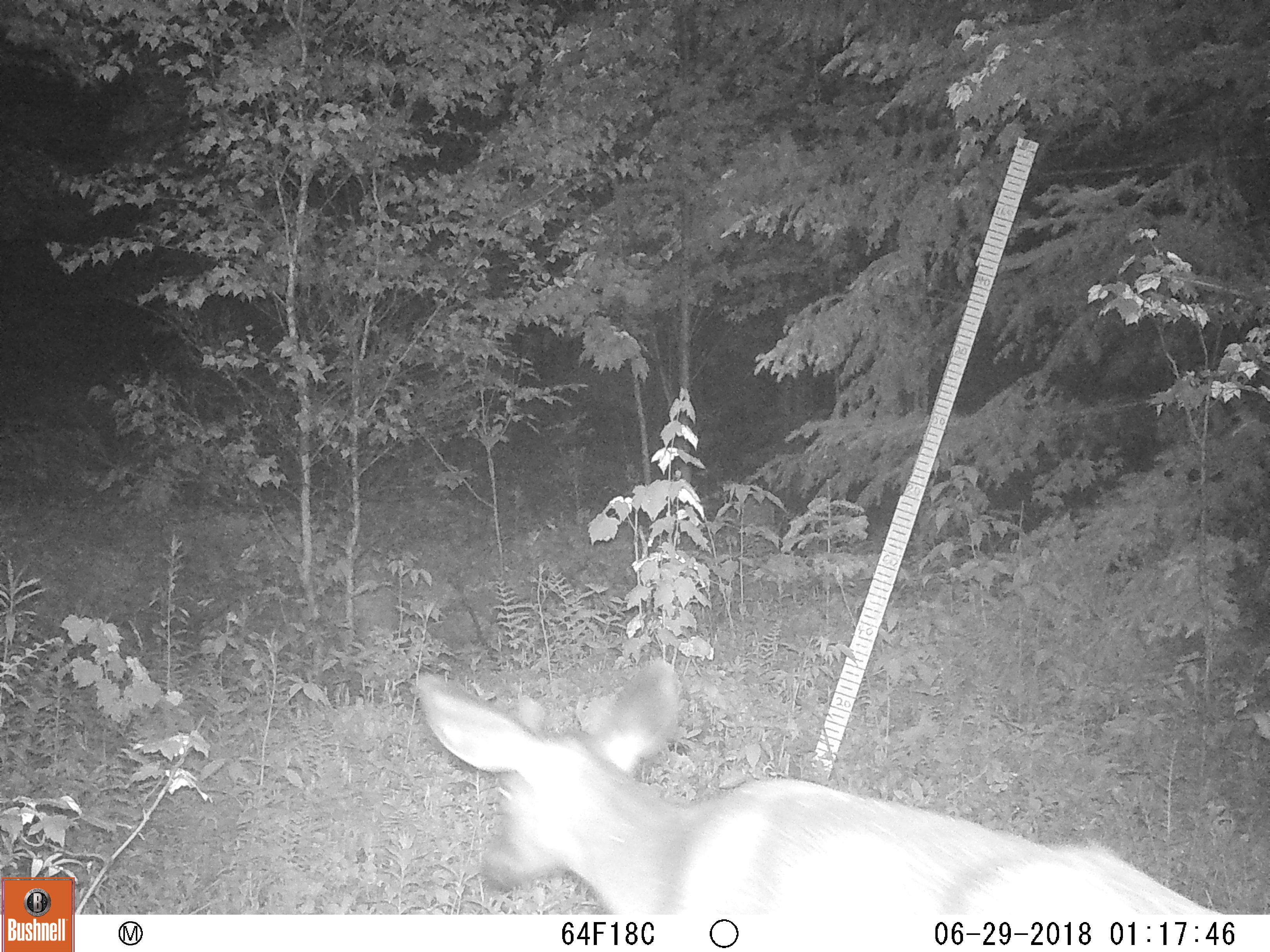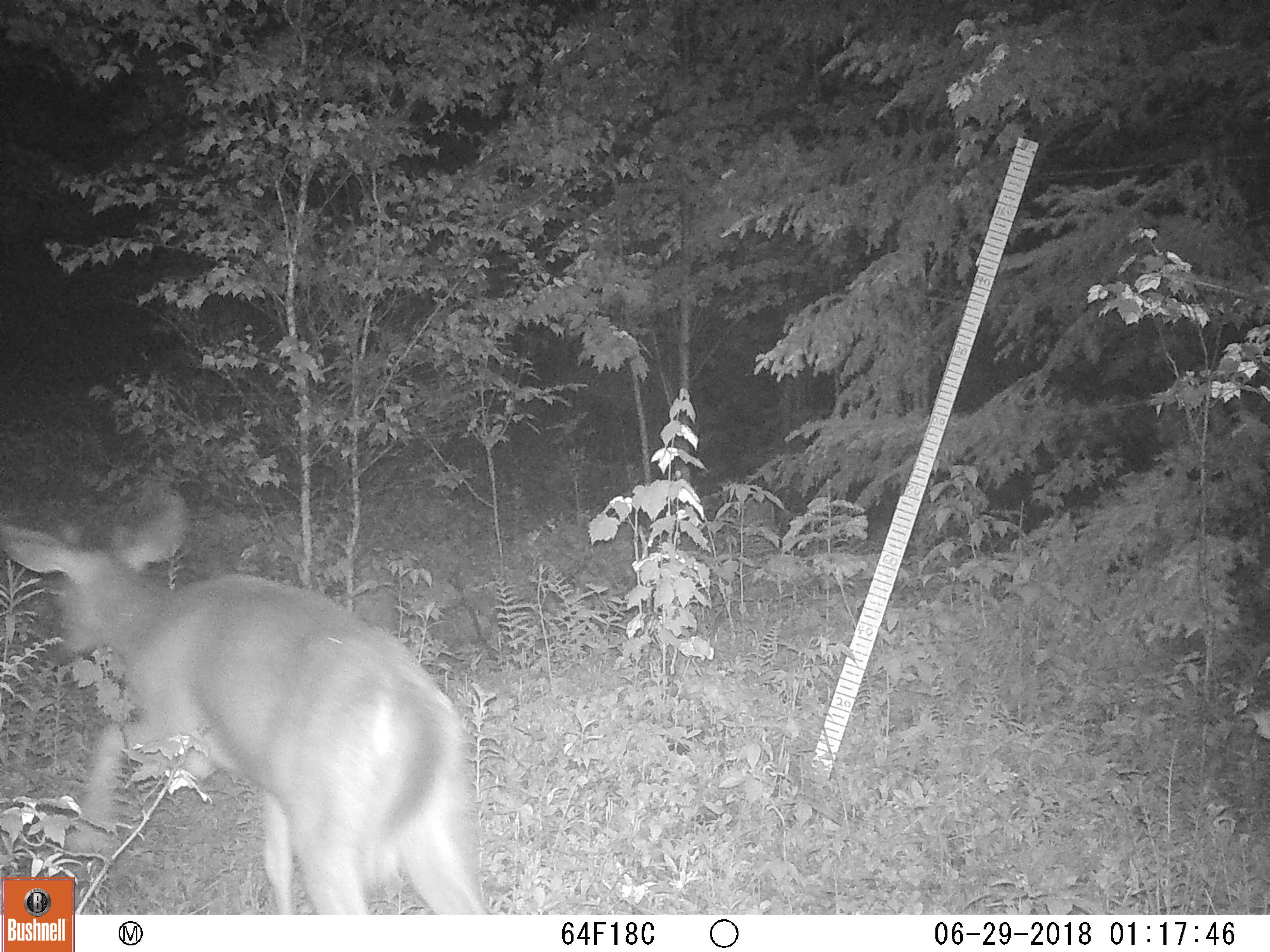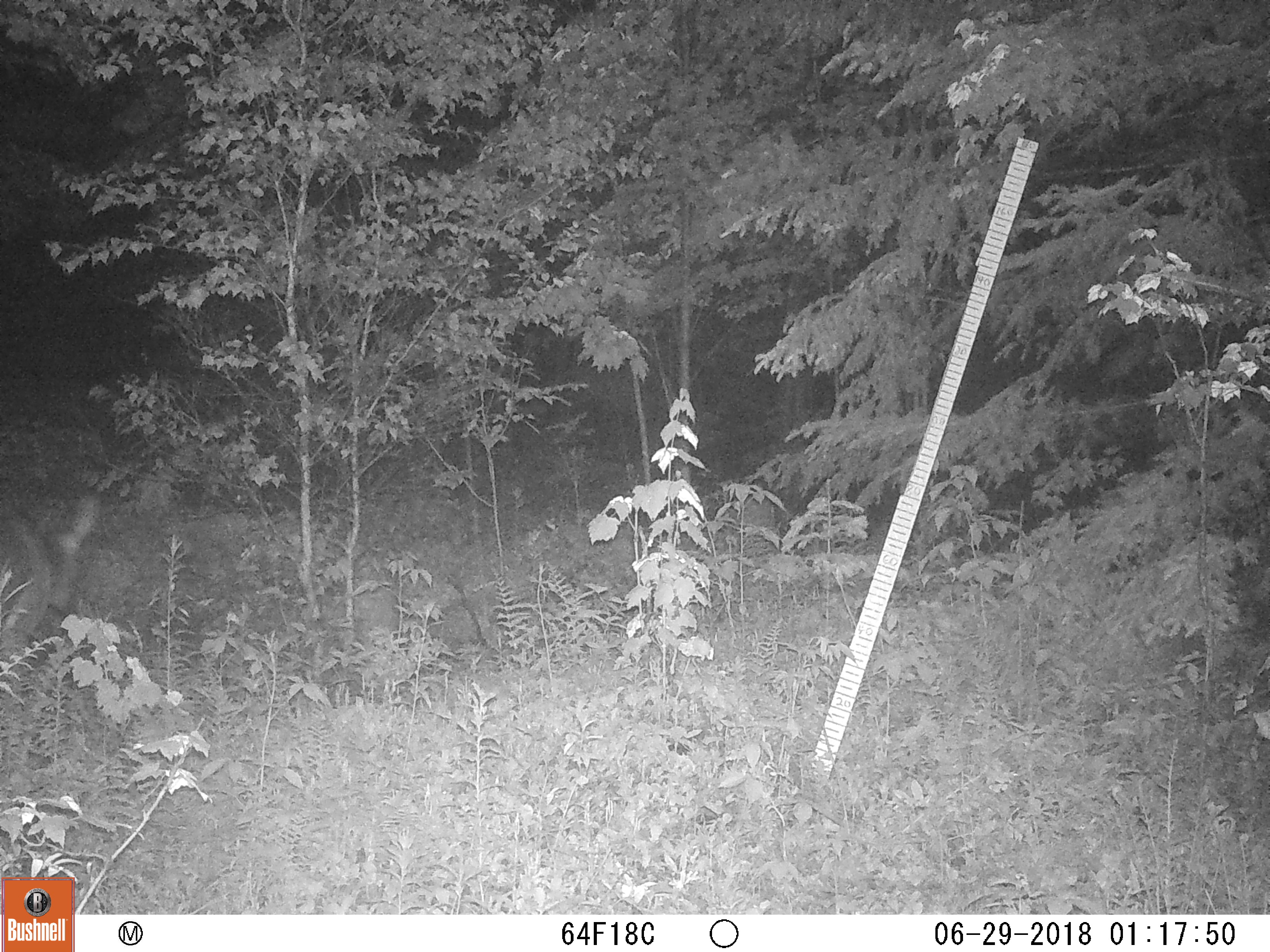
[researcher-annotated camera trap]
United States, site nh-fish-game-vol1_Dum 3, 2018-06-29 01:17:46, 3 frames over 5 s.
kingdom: Animalia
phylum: Chordata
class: Mammalia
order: Artiodactyla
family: Cervidae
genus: Odocoileus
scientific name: Odocoileus virginianus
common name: white-tailed deer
White-tailed deer (Odocoileus virginianus).